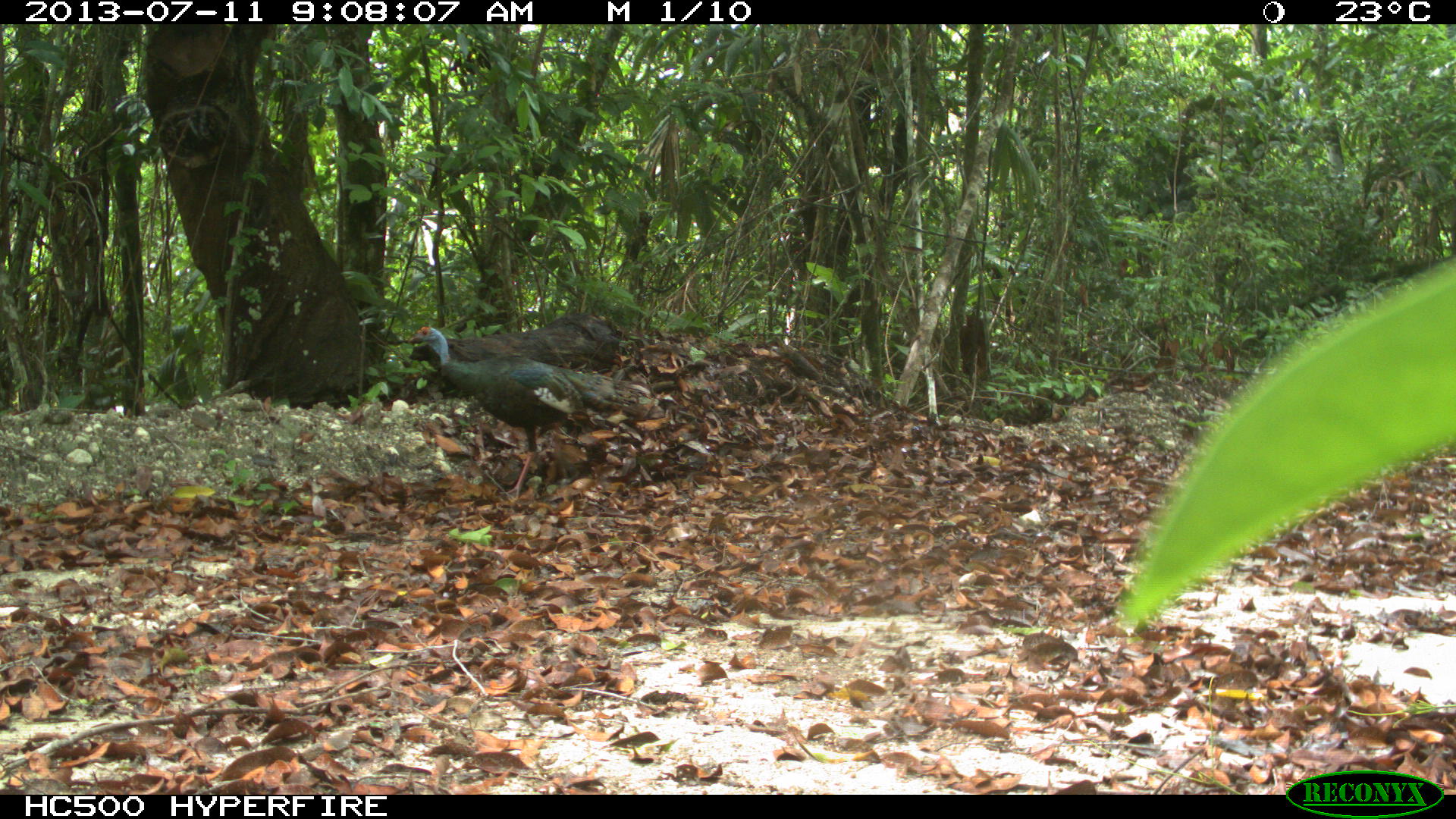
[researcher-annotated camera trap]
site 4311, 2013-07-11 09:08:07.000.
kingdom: Animalia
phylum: Chordata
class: Aves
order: Galliformes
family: Phasianidae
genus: Meleagris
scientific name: Meleagris ocellata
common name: ocellated turkey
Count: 2.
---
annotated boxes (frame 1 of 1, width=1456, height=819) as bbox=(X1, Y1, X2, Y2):
meleagris ocellata: bbox=(407, 325, 650, 500)